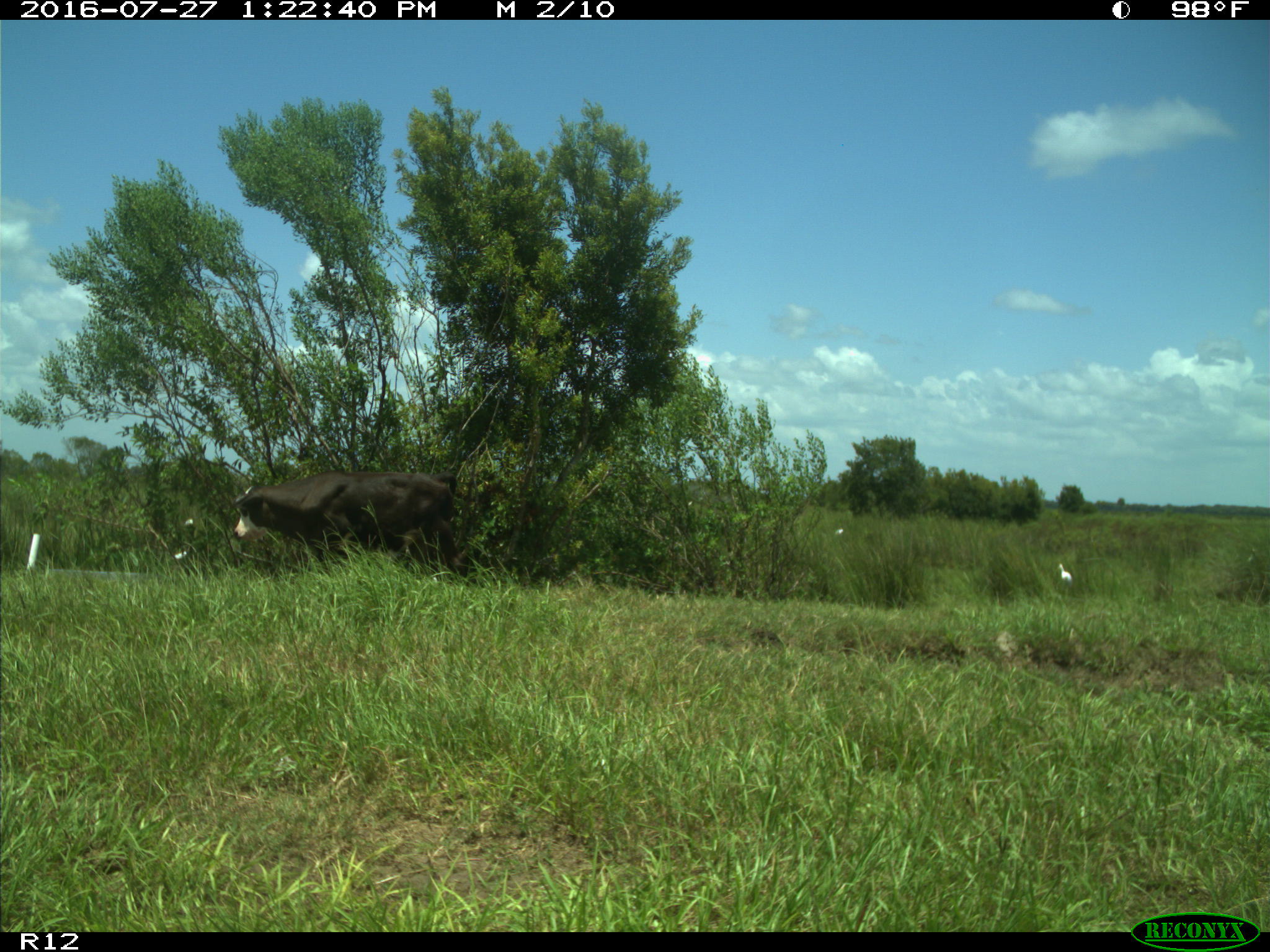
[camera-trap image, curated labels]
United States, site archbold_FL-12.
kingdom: Animalia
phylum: Chordata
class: Mammalia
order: Artiodactyla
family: Bovidae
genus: Bos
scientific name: Bos taurus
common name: domestic cow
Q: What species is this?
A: Bos taurus (domestic cow).